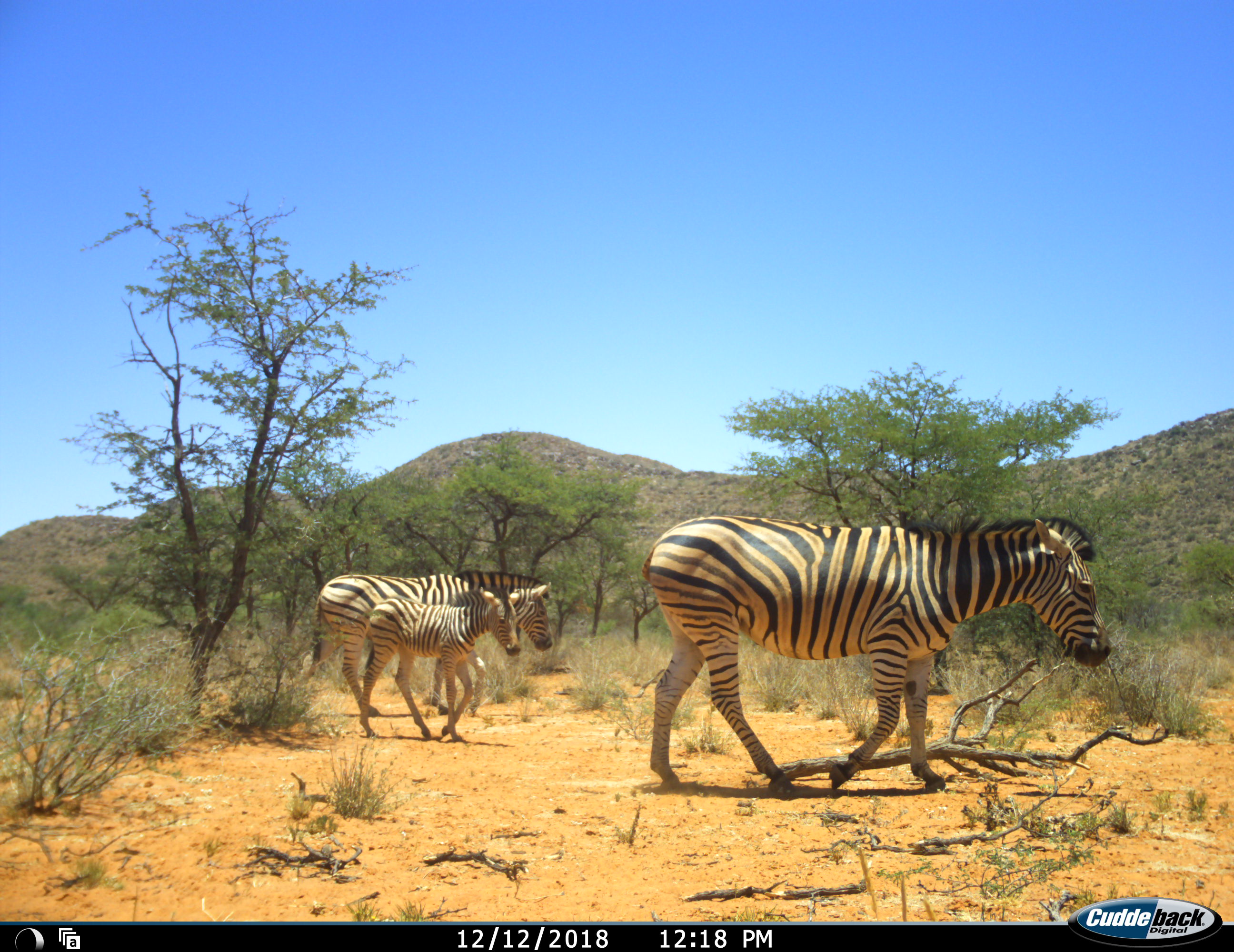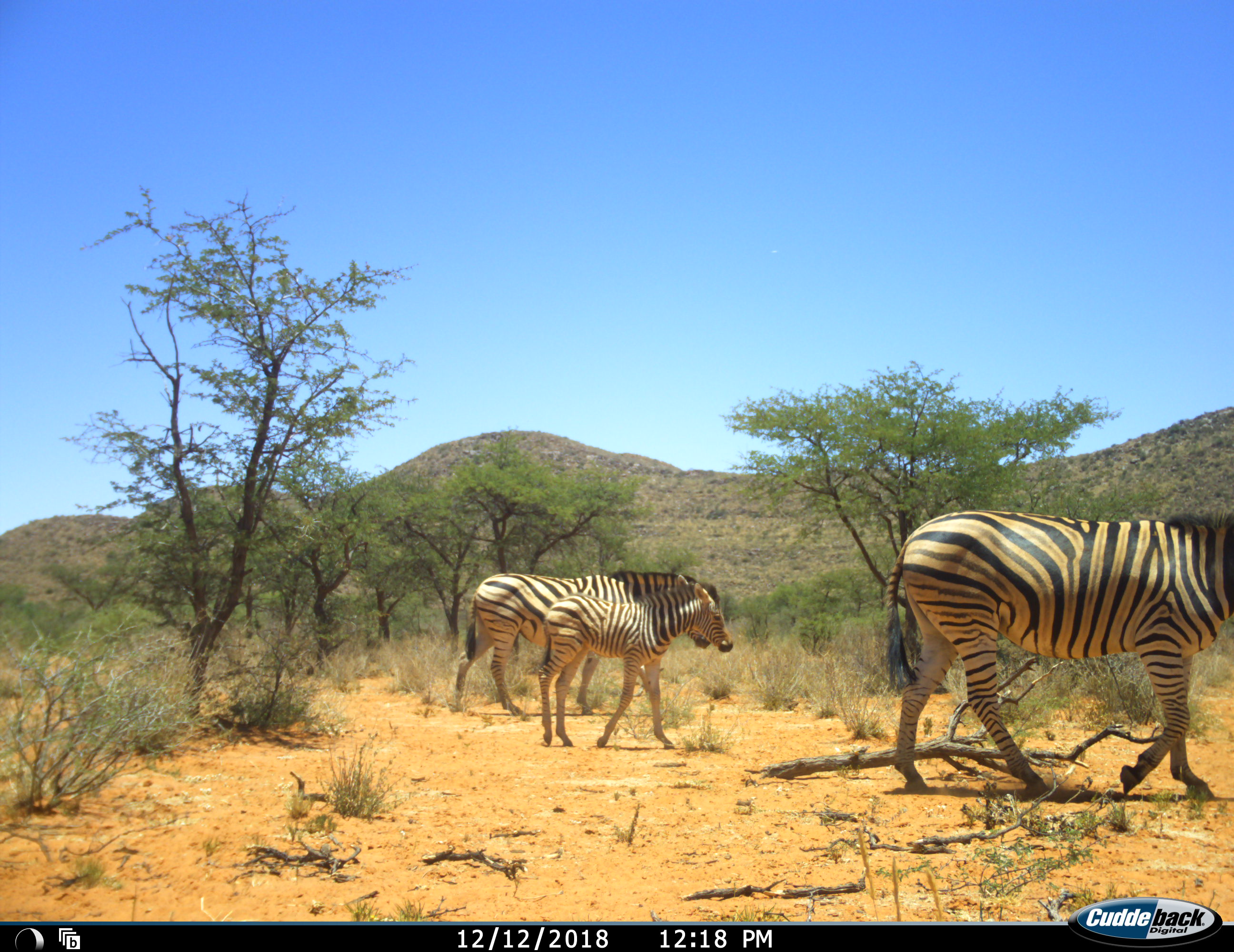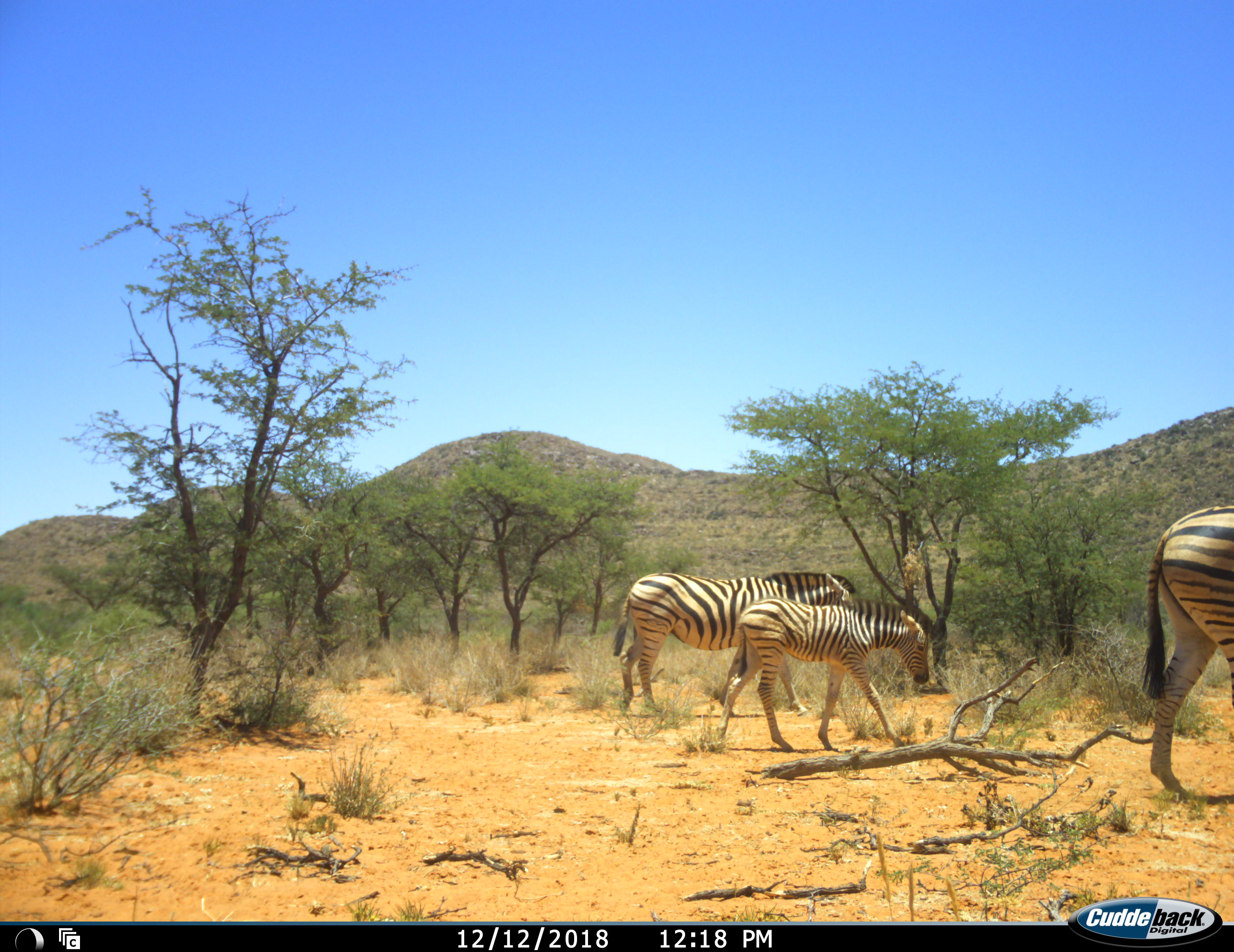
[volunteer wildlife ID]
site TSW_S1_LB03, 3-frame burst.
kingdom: Animalia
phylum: Chordata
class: Mammalia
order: Perissodactyla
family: Equidae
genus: Equus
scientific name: Equus quagga burchellii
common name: burchell's zebra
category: zebraburchells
Zebraburchells (burchell's zebra) (Equus quagga burchellii), count 3. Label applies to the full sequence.